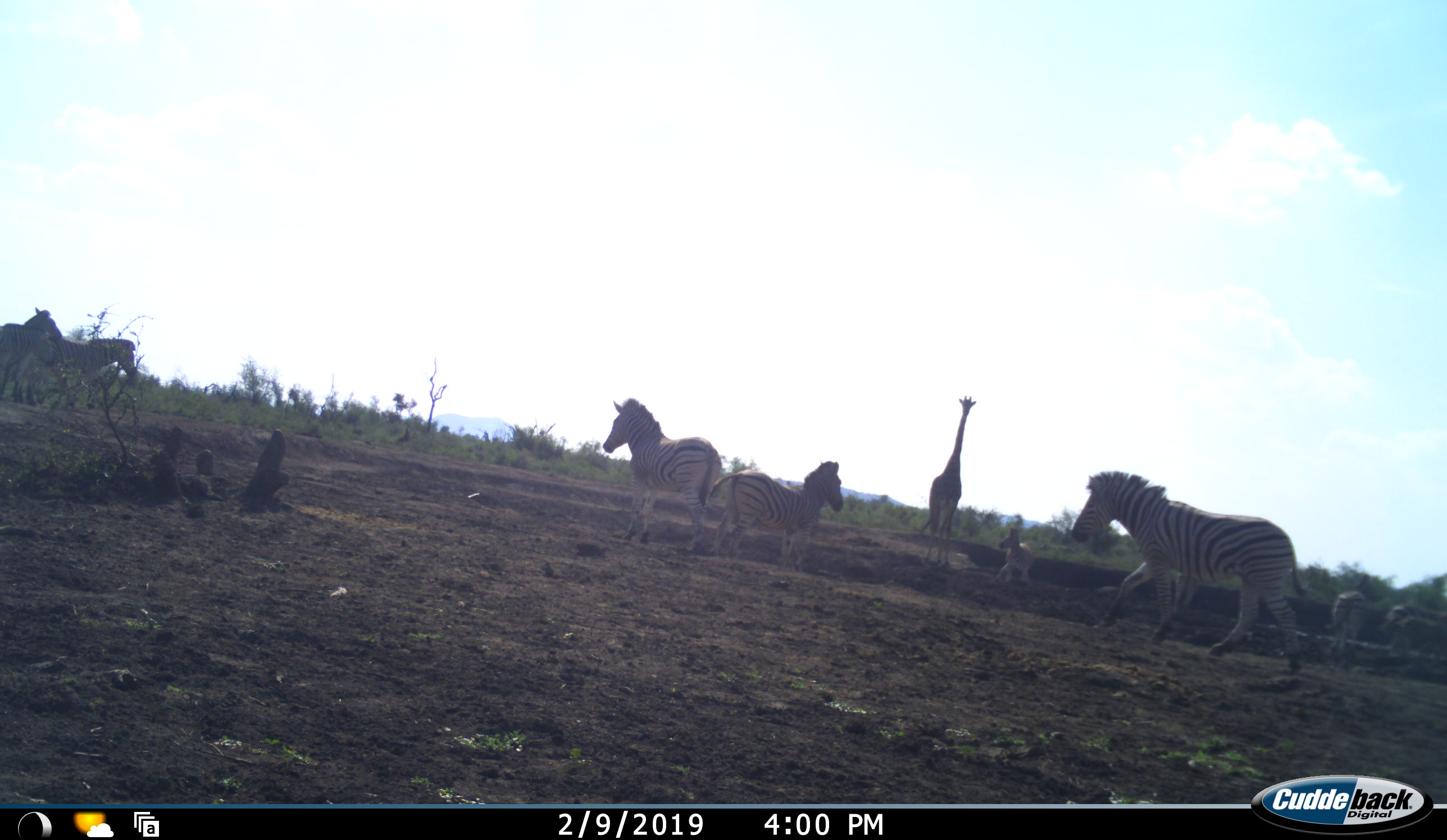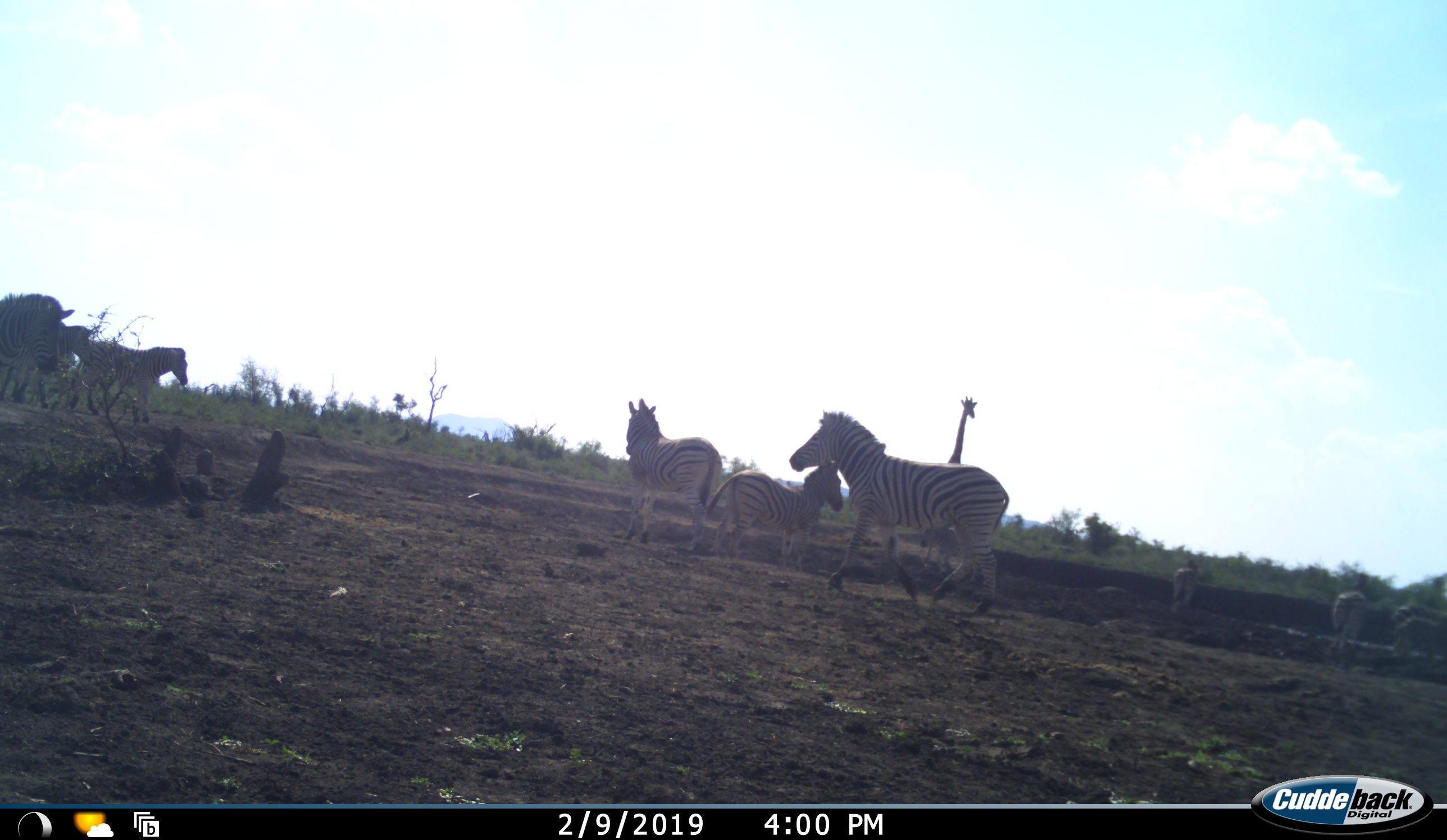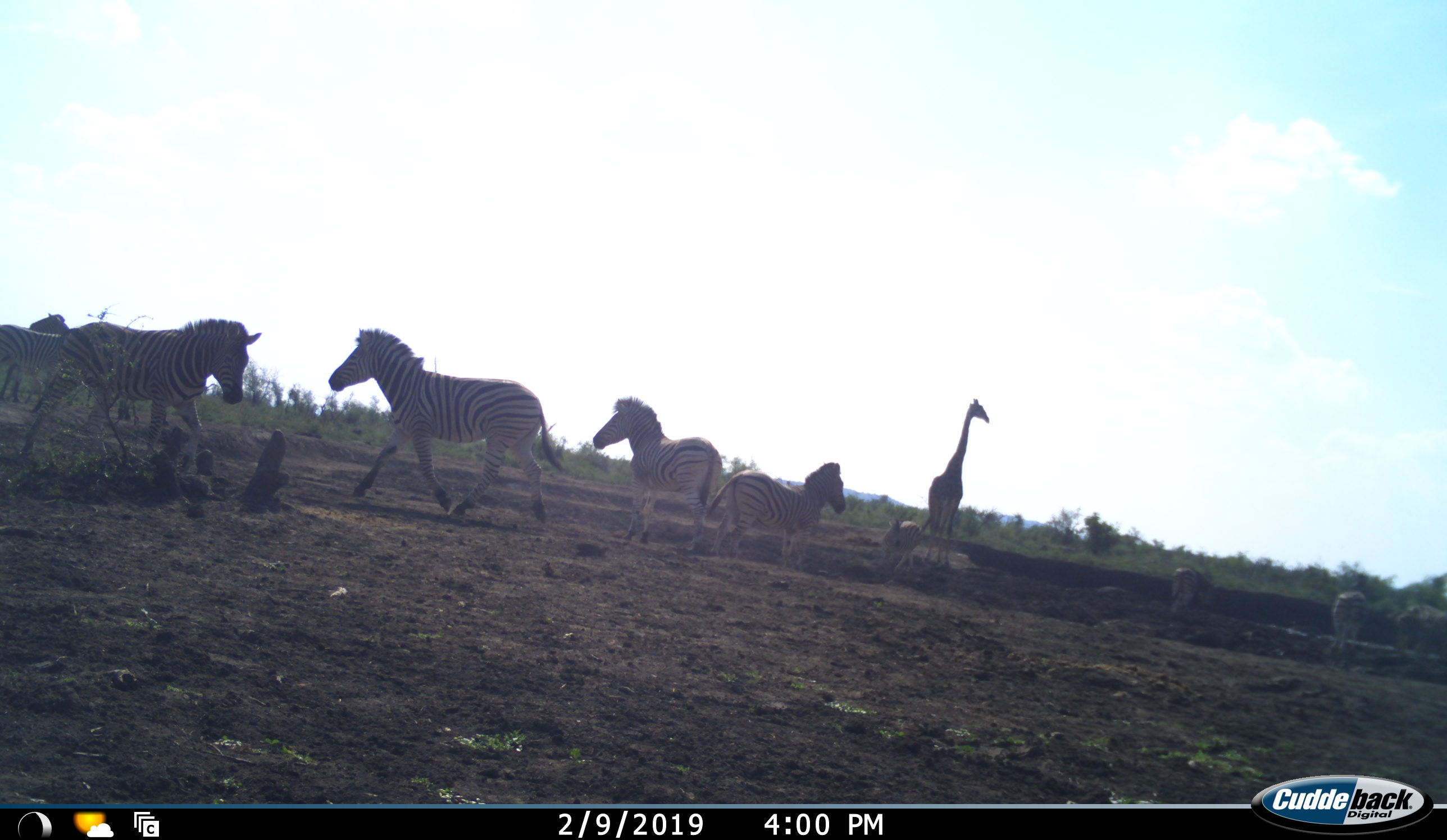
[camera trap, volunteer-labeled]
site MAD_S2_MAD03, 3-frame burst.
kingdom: Animalia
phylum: Chordata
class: Mammalia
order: Artiodactyla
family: Giraffidae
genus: Giraffa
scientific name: Giraffa camelopardalis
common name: giraffe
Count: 1.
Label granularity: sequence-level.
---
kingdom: Animalia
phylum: Chordata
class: Mammalia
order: Perissodactyla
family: Equidae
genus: Equus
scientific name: Equus quagga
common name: plains zebra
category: zebraplains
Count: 10.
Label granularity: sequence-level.